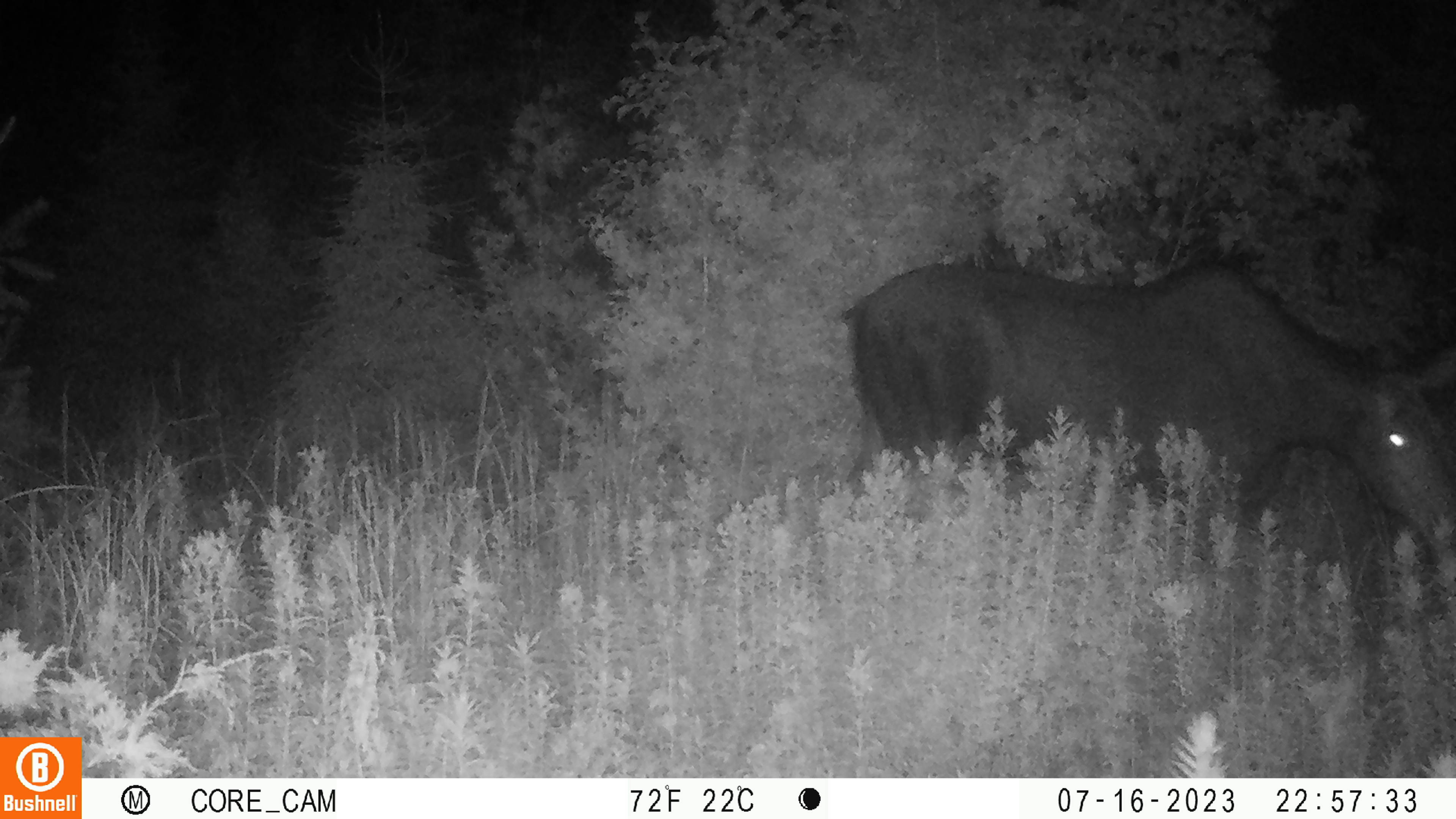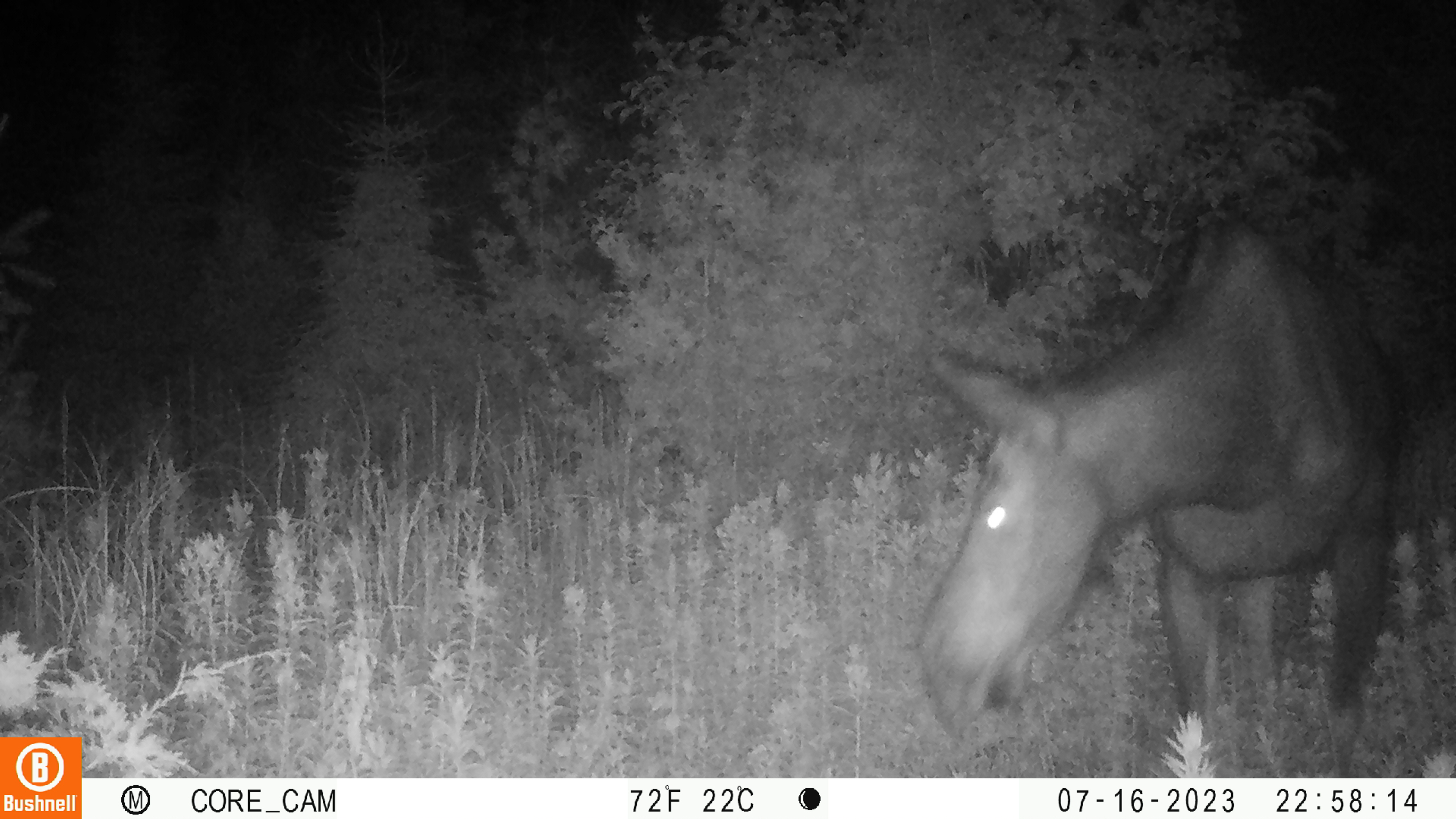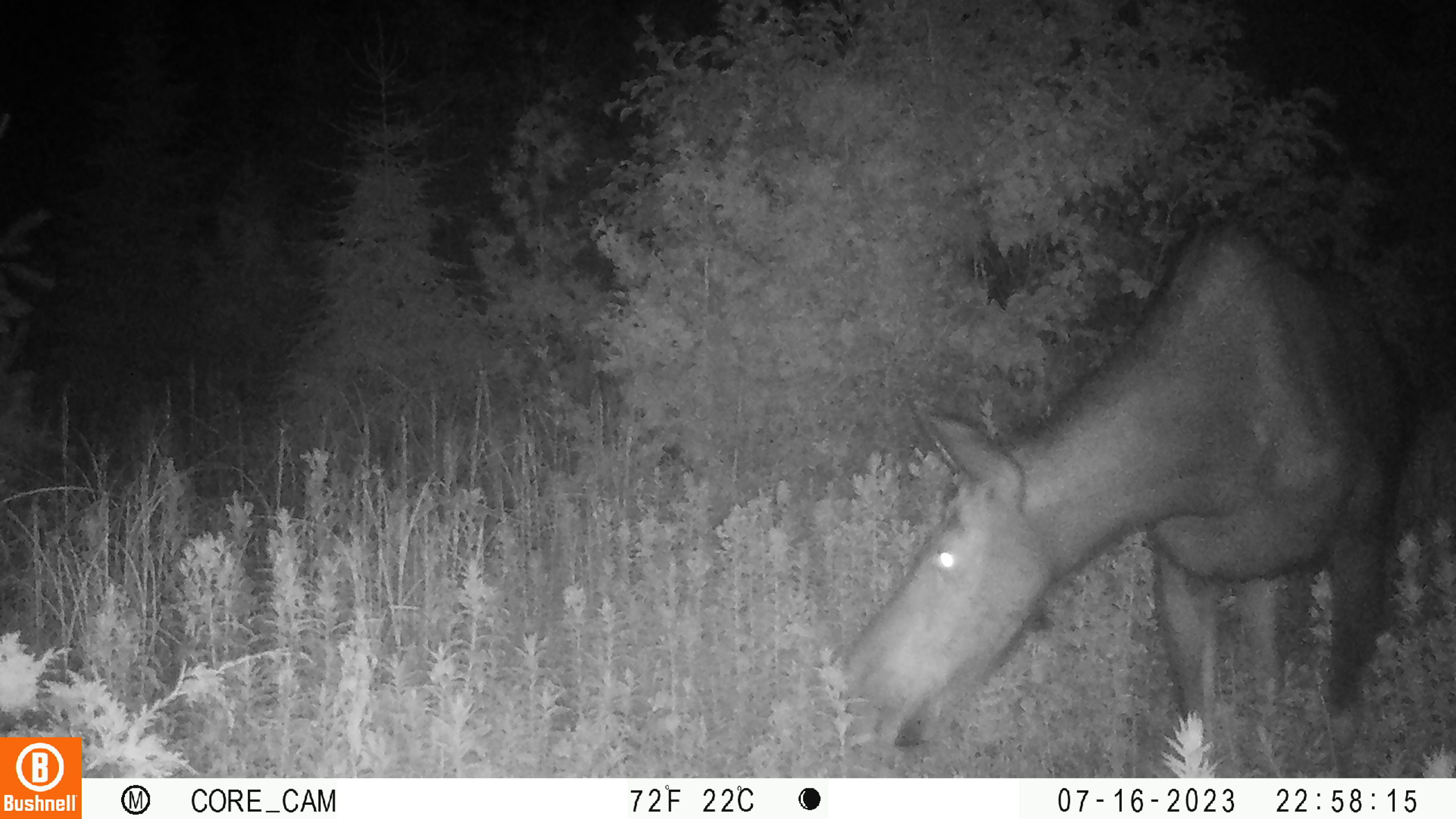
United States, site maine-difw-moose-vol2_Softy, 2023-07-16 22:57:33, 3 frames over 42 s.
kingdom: Animalia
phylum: Chordata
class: Mammalia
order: Artiodactyla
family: Cervidae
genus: Alces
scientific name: Alces alces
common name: moose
Moose (Alces alces).